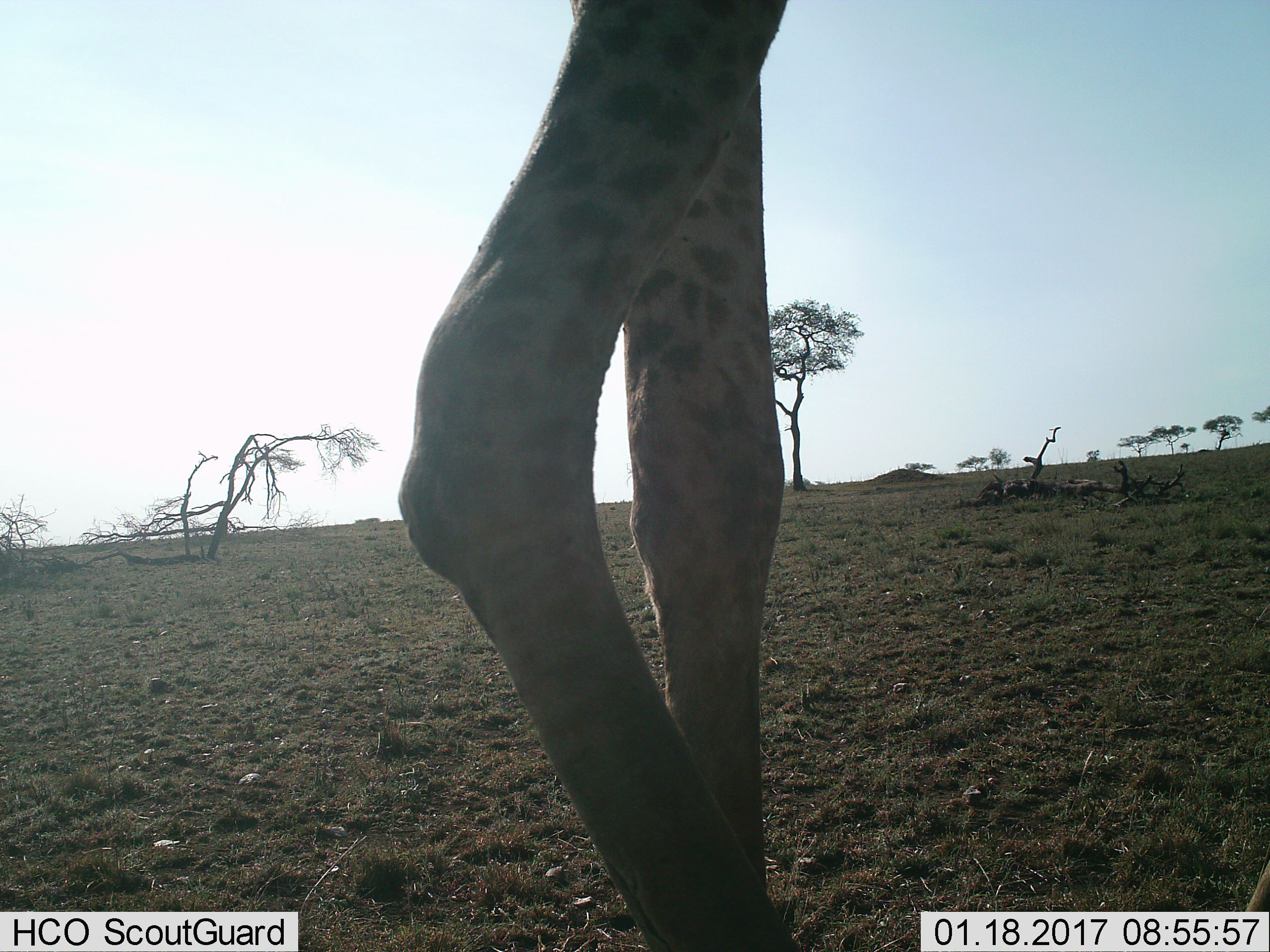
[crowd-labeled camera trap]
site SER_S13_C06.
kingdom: Animalia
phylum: Chordata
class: Mammalia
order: Artiodactyla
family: Giraffidae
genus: Giraffa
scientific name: Giraffa camelopardalis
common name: giraffe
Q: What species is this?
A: Giraffe (Giraffa camelopardalis).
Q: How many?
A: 1.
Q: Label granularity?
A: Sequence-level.